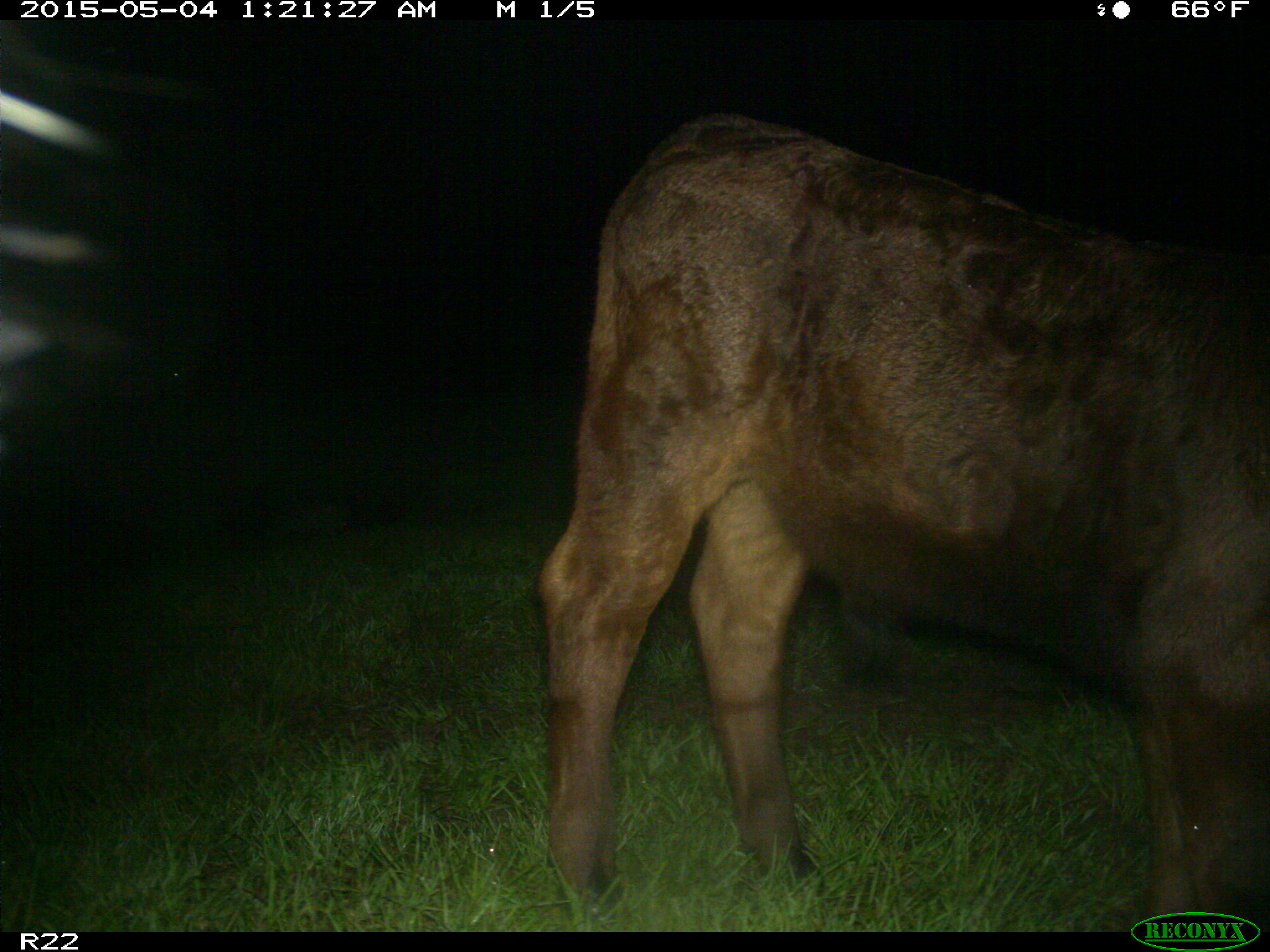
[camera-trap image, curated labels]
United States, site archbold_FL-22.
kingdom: Animalia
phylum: Chordata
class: Mammalia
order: Artiodactyla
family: Bovidae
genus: Bos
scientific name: Bos taurus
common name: domestic cow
Bos taurus (domestic cow).